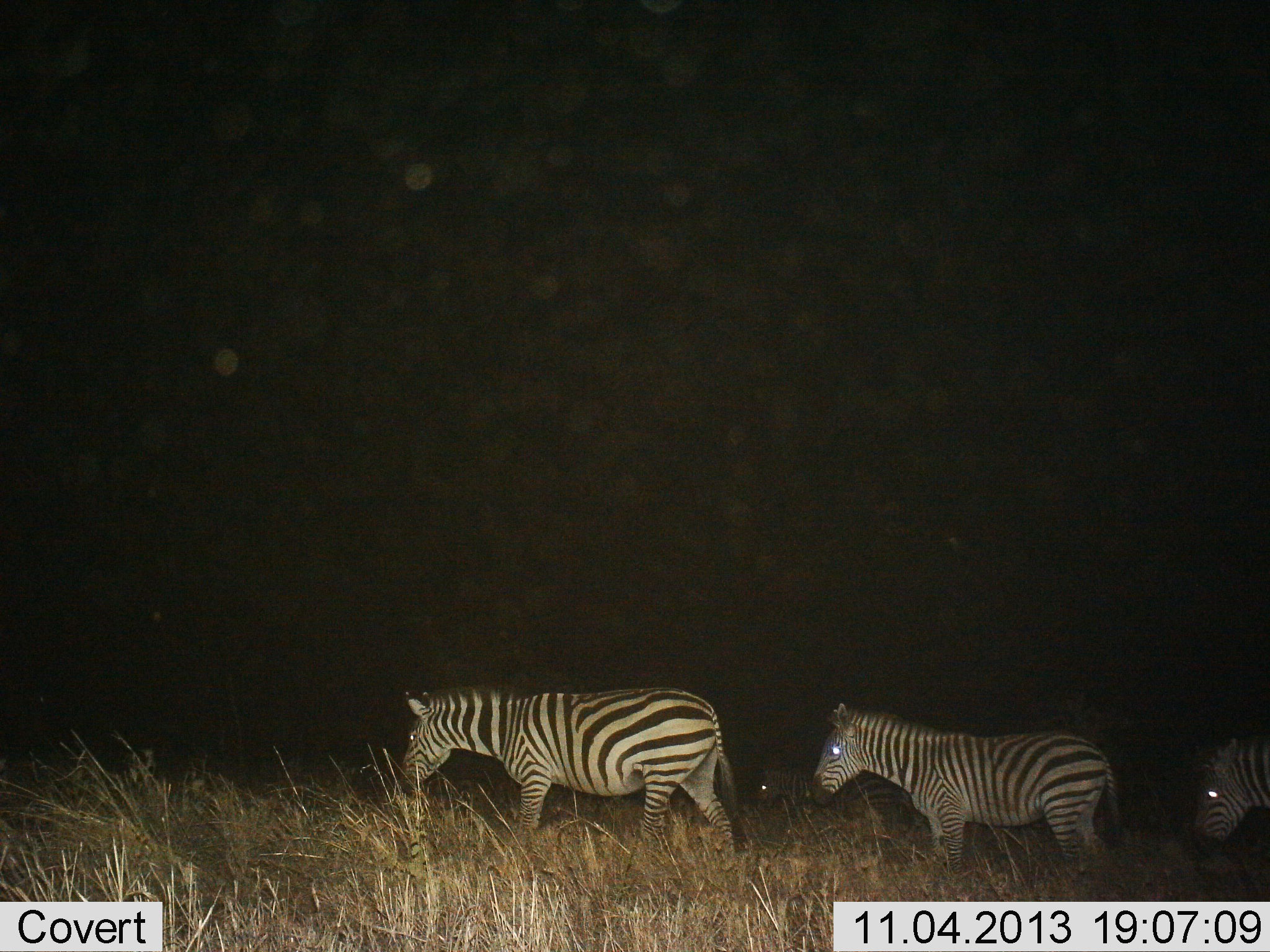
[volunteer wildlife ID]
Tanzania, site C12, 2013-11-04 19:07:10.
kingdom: Animalia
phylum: Chordata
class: Mammalia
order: Perissodactyla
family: Equidae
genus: Equus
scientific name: Equus quagga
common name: plains zebra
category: zebra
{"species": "zebra (plains zebra) (Equus quagga)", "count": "4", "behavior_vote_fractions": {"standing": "40%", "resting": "10%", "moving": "60%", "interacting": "0%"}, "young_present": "0%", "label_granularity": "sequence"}